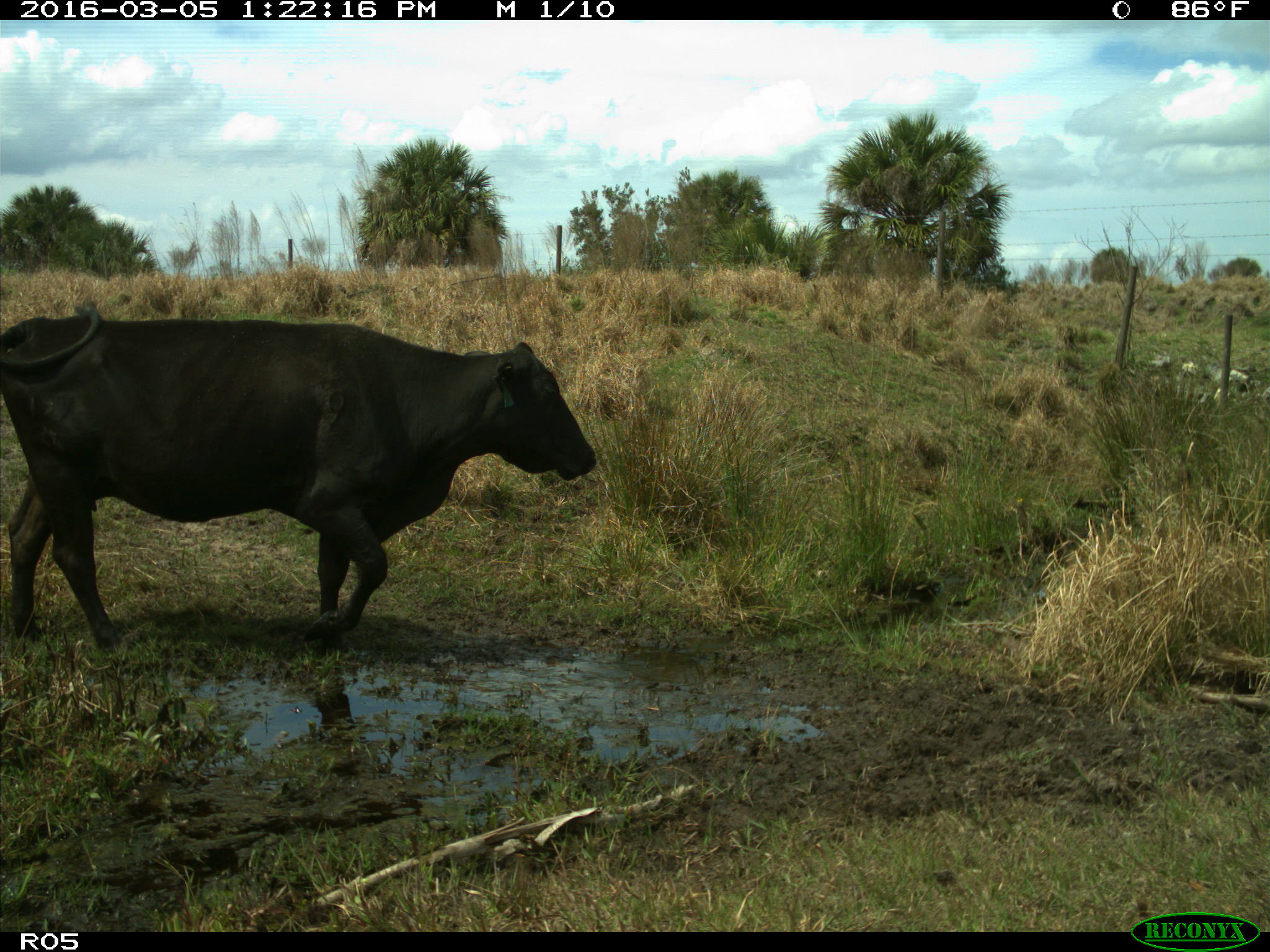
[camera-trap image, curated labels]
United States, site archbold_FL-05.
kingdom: Animalia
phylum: Chordata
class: Mammalia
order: Artiodactyla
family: Bovidae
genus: Bos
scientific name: Bos taurus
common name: domestic cow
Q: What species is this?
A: Bos taurus (domestic cow).